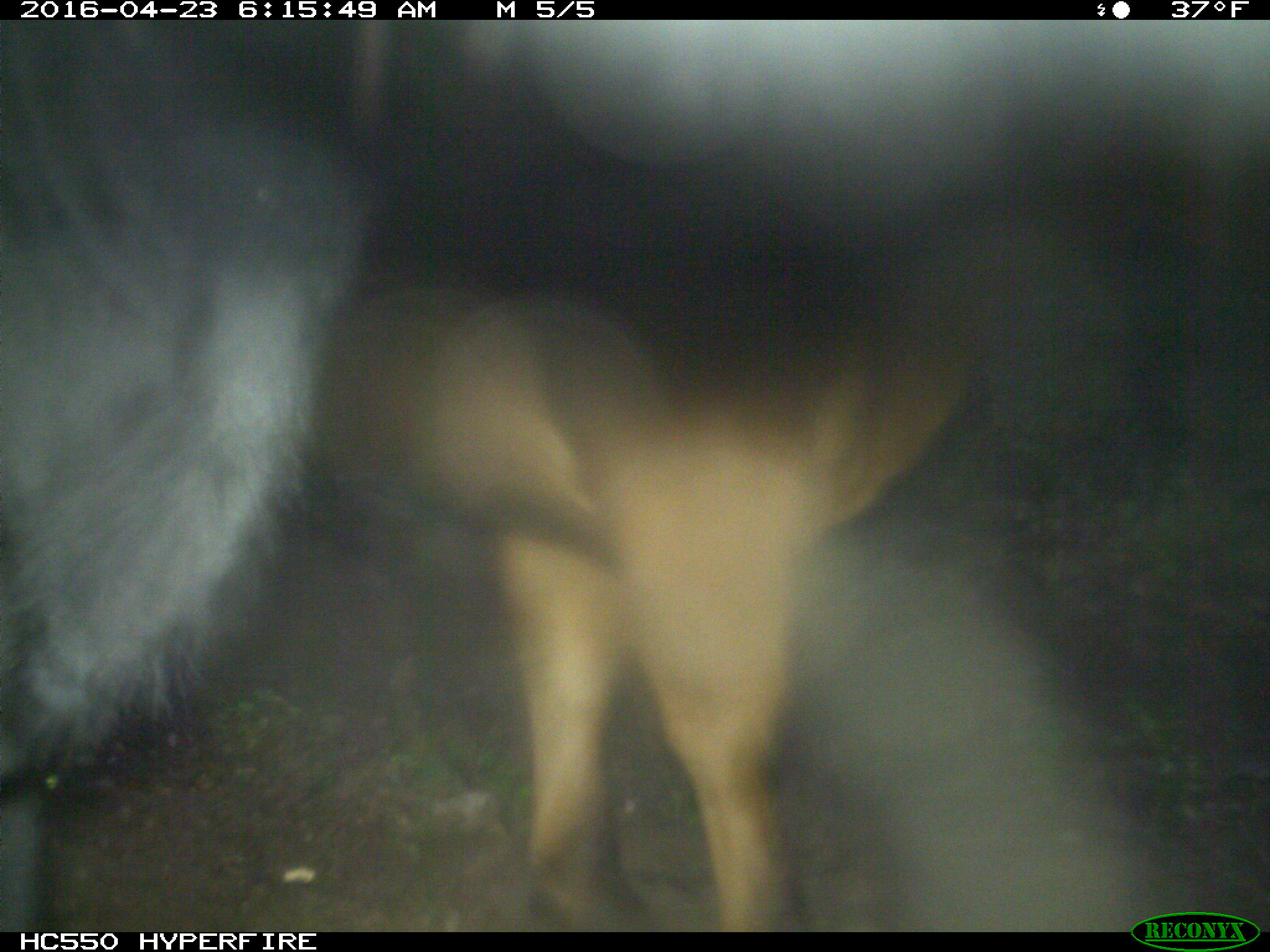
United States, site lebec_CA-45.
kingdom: Animalia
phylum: Chordata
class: Mammalia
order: Artiodactyla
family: Bovidae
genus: Bos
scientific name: Bos taurus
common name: domestic cow